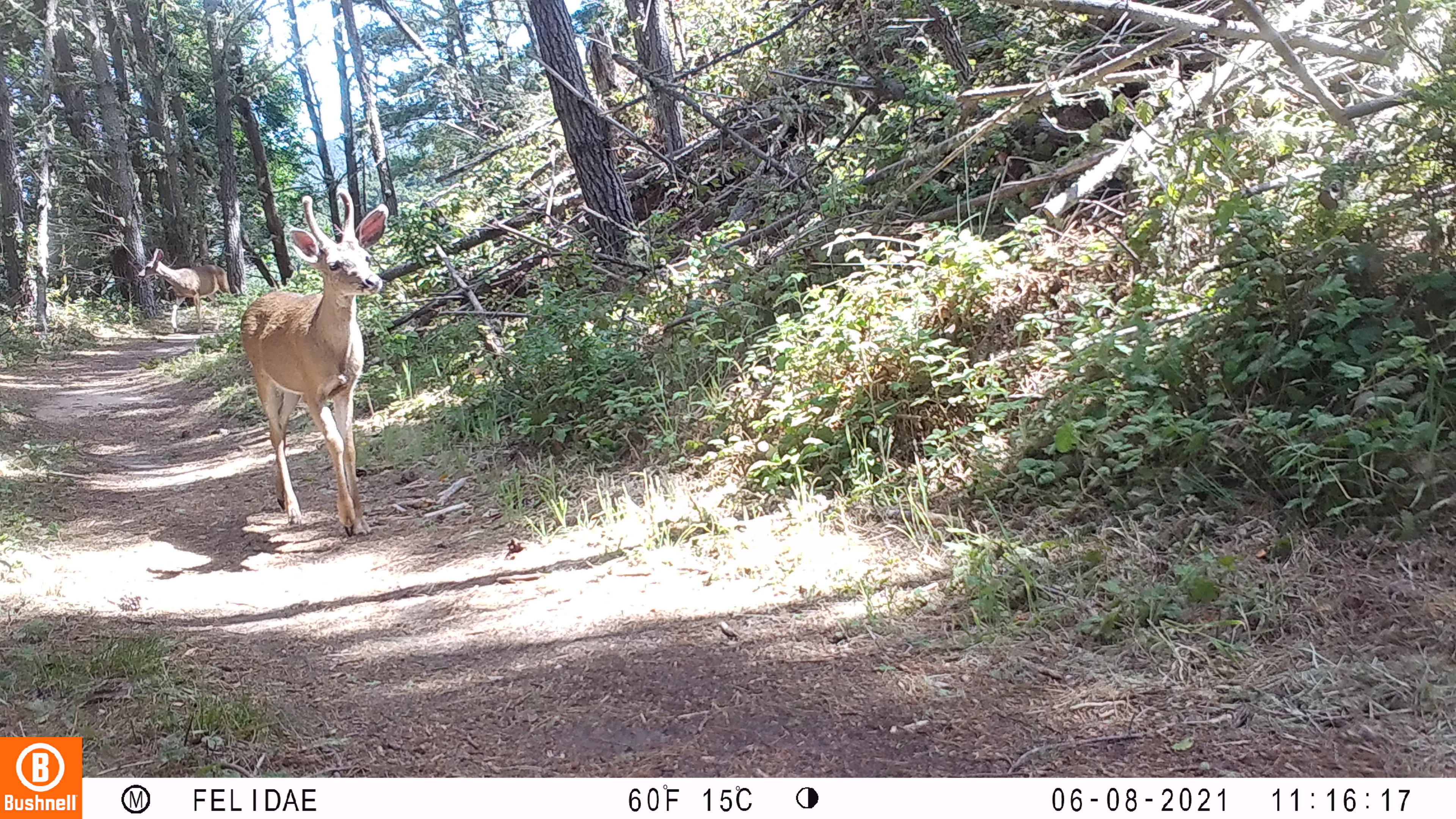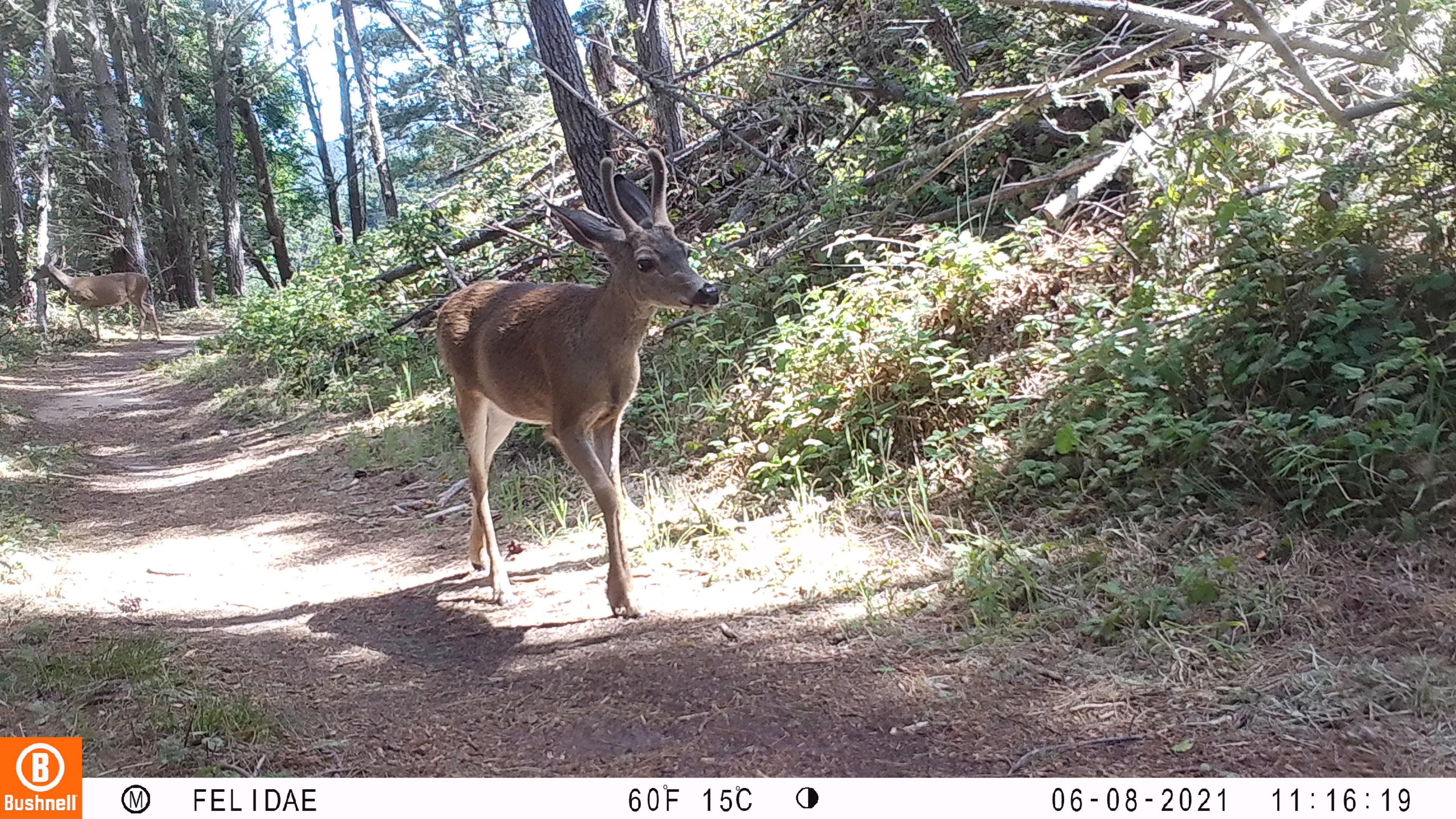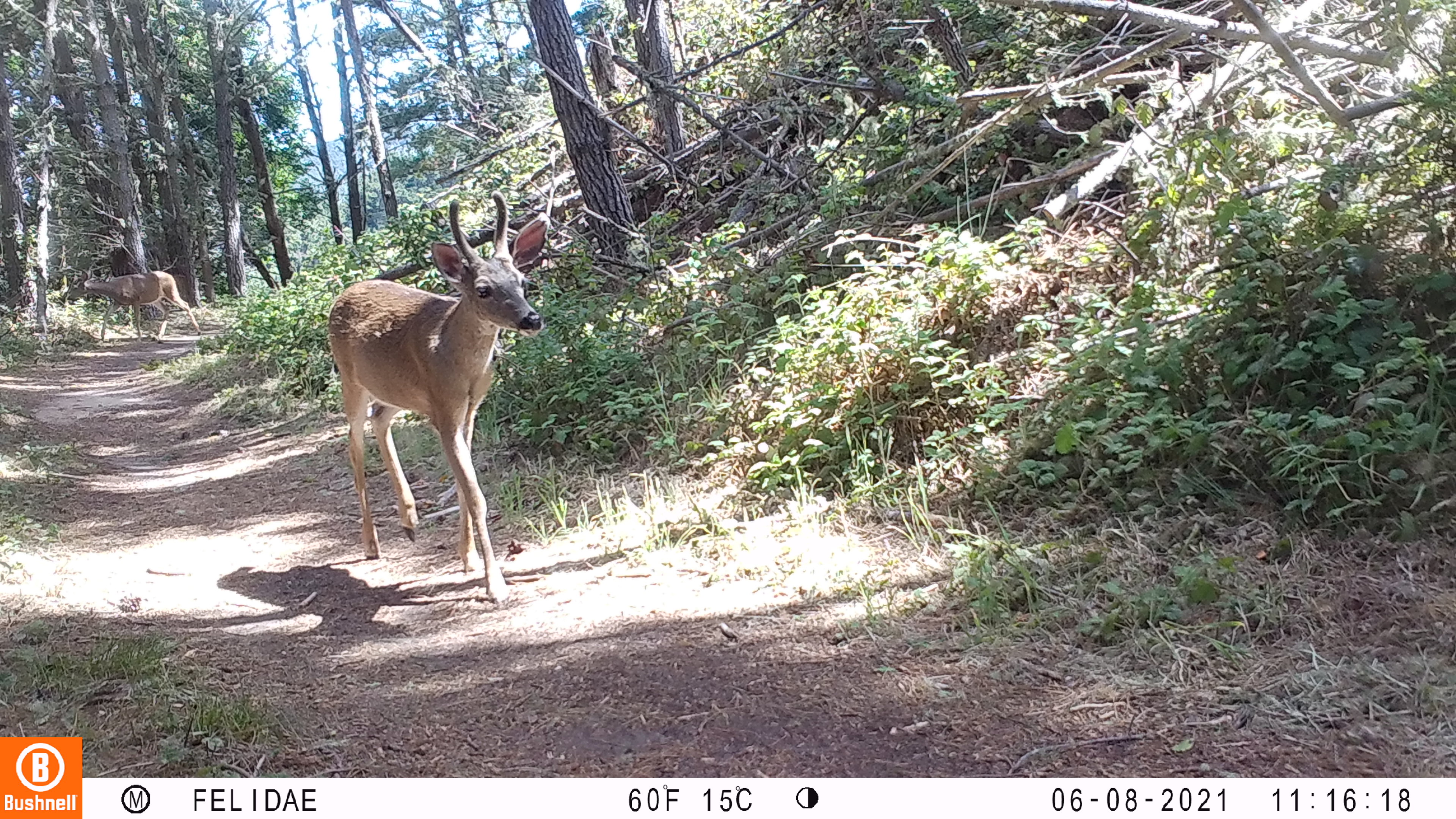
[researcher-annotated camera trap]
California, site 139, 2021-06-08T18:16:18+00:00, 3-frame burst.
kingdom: Animalia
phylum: Chordata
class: Mammalia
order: Artiodactyla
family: Cervidae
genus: Odocoileus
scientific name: Odocoileus hemionus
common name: mule deer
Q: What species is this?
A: Mule deer (Odocoileus hemionus).